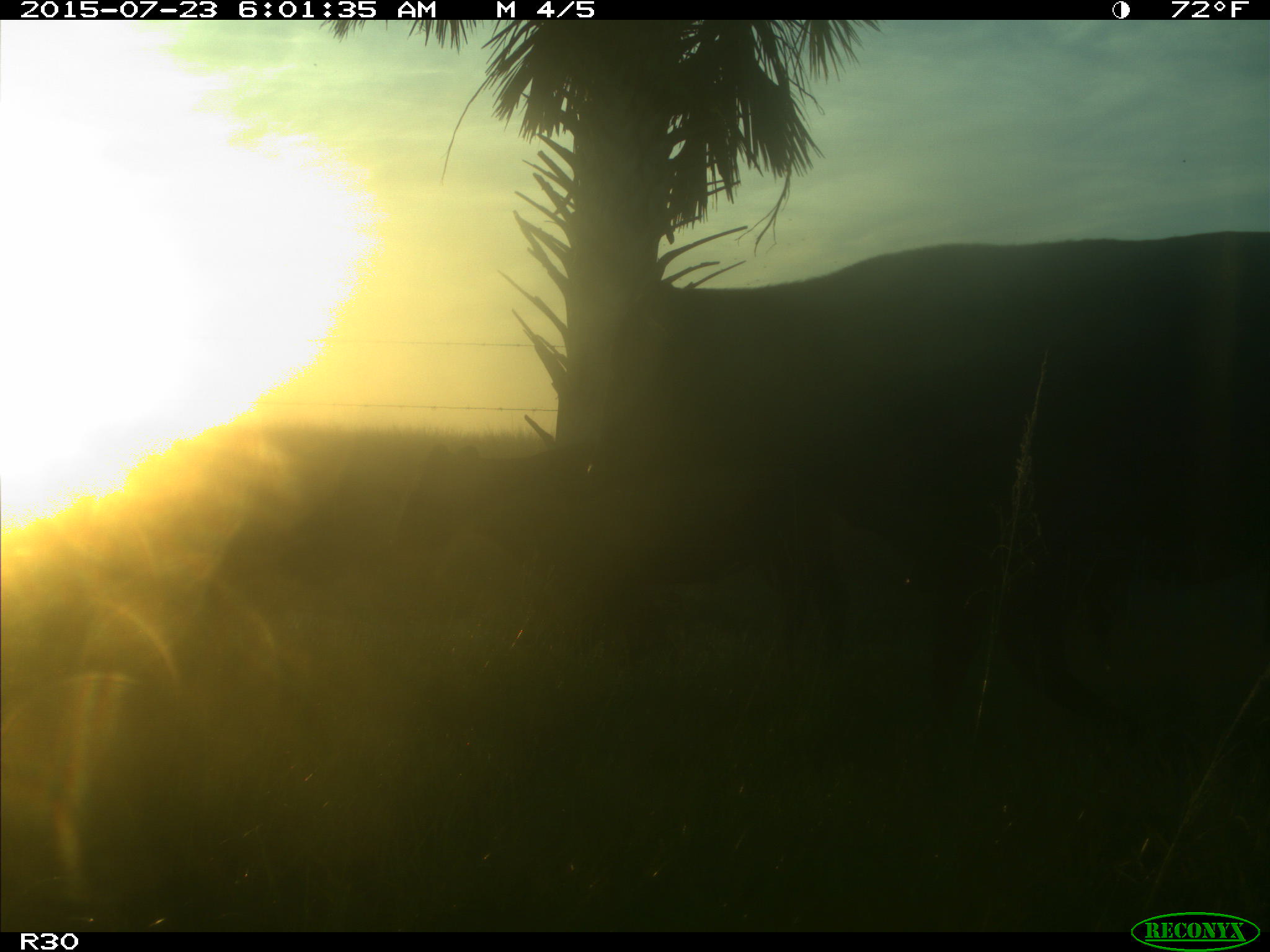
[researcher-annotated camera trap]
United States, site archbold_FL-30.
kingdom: Animalia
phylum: Chordata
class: Mammalia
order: Artiodactyla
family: Bovidae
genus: Bos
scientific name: Bos taurus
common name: domestic cow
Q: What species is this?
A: Bos taurus (domestic cow).